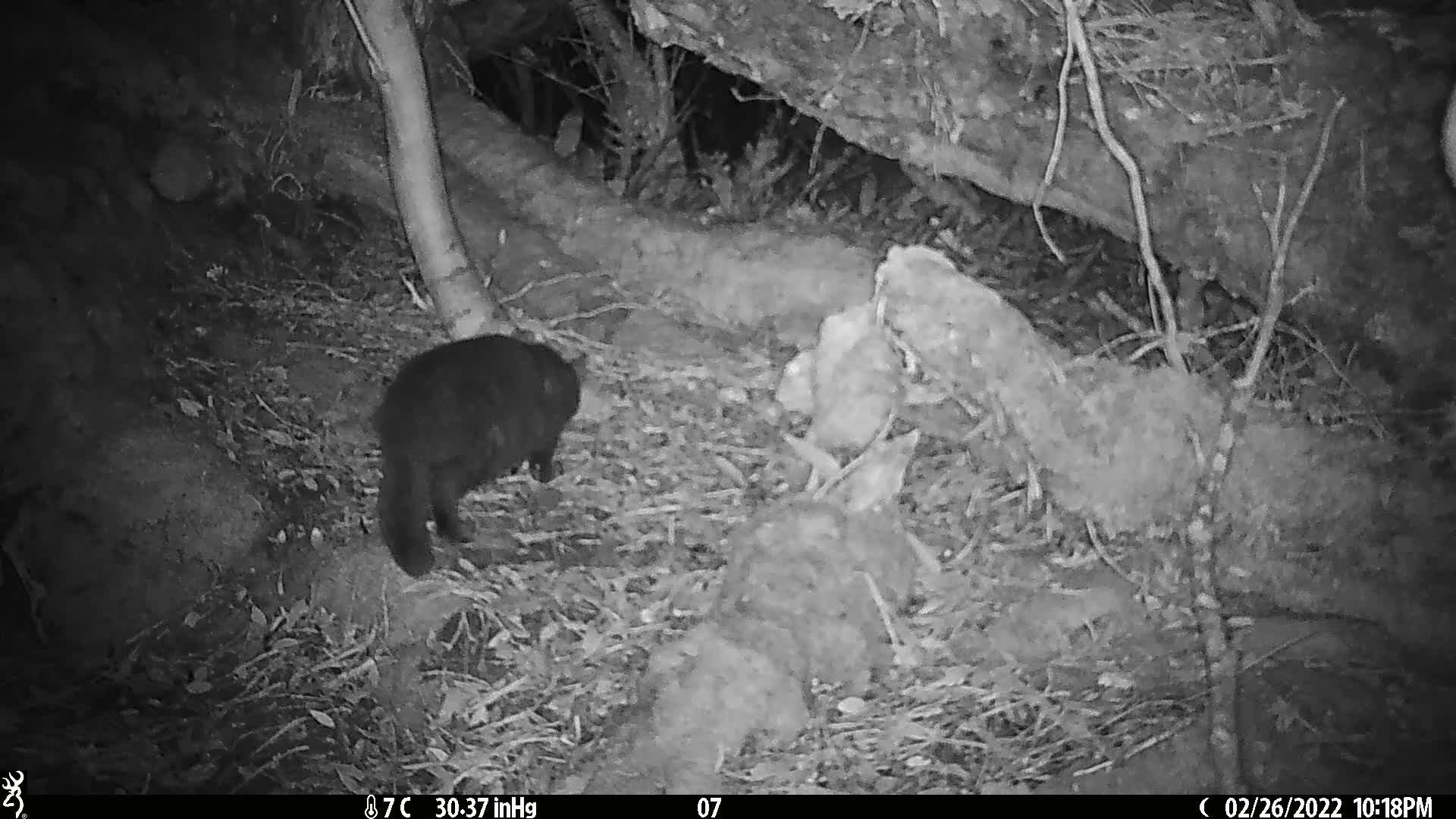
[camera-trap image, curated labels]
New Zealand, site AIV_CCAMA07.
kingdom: Animalia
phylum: Chordata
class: Mammalia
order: Carnivora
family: Felidae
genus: Felis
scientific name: Felis catus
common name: domestic cat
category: cat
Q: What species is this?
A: Cat (domestic cat) (Felis catus).